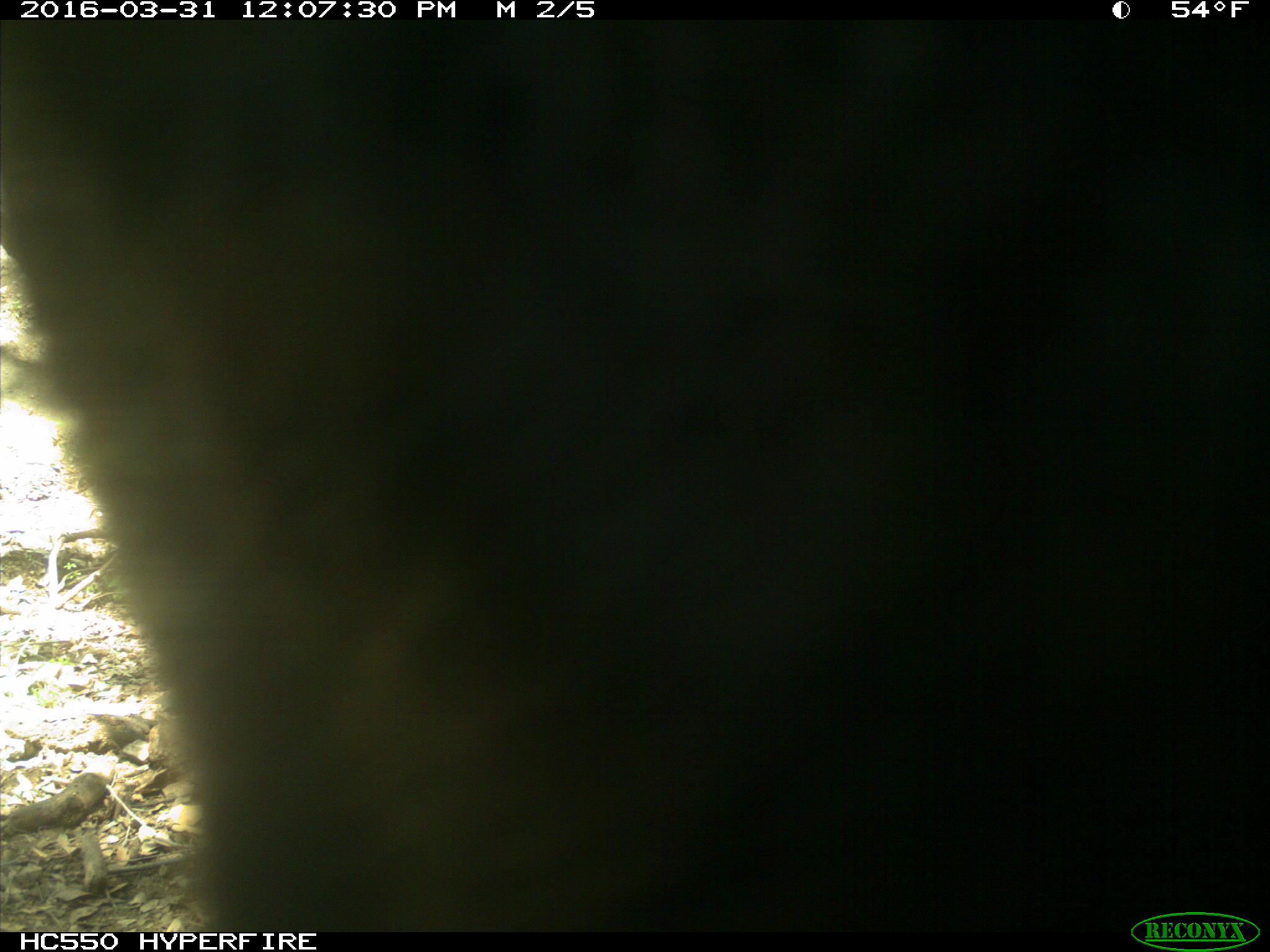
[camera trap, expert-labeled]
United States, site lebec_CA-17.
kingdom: Animalia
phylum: Chordata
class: Mammalia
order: Artiodactyla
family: Bovidae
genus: Bos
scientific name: Bos taurus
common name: domestic cow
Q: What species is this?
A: Bos taurus (domestic cow).